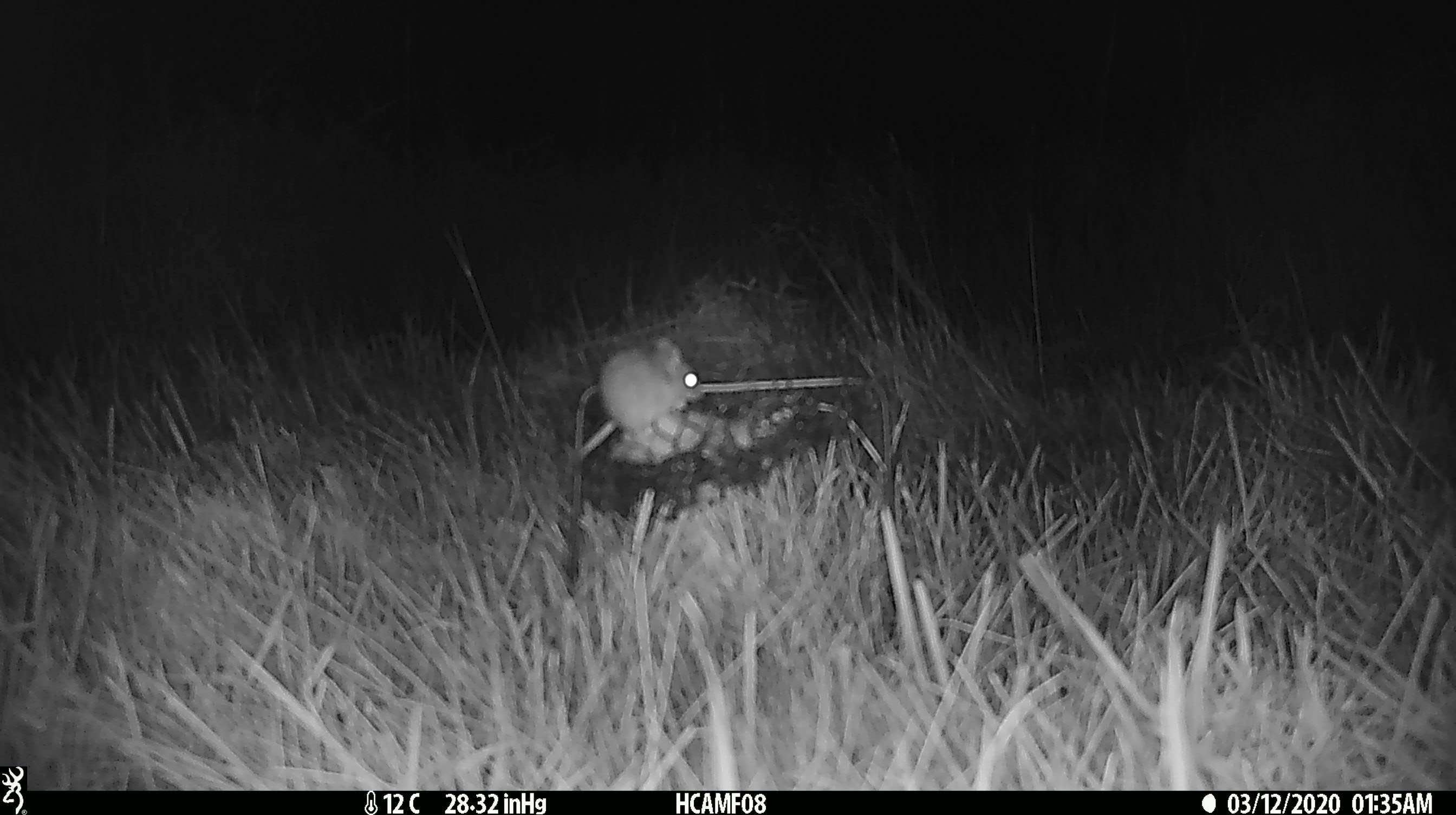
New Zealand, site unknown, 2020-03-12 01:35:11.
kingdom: Animalia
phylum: Chordata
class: Mammalia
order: Rodentia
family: Muridae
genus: Mus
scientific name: Mus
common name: mouse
Mouse (Mus).